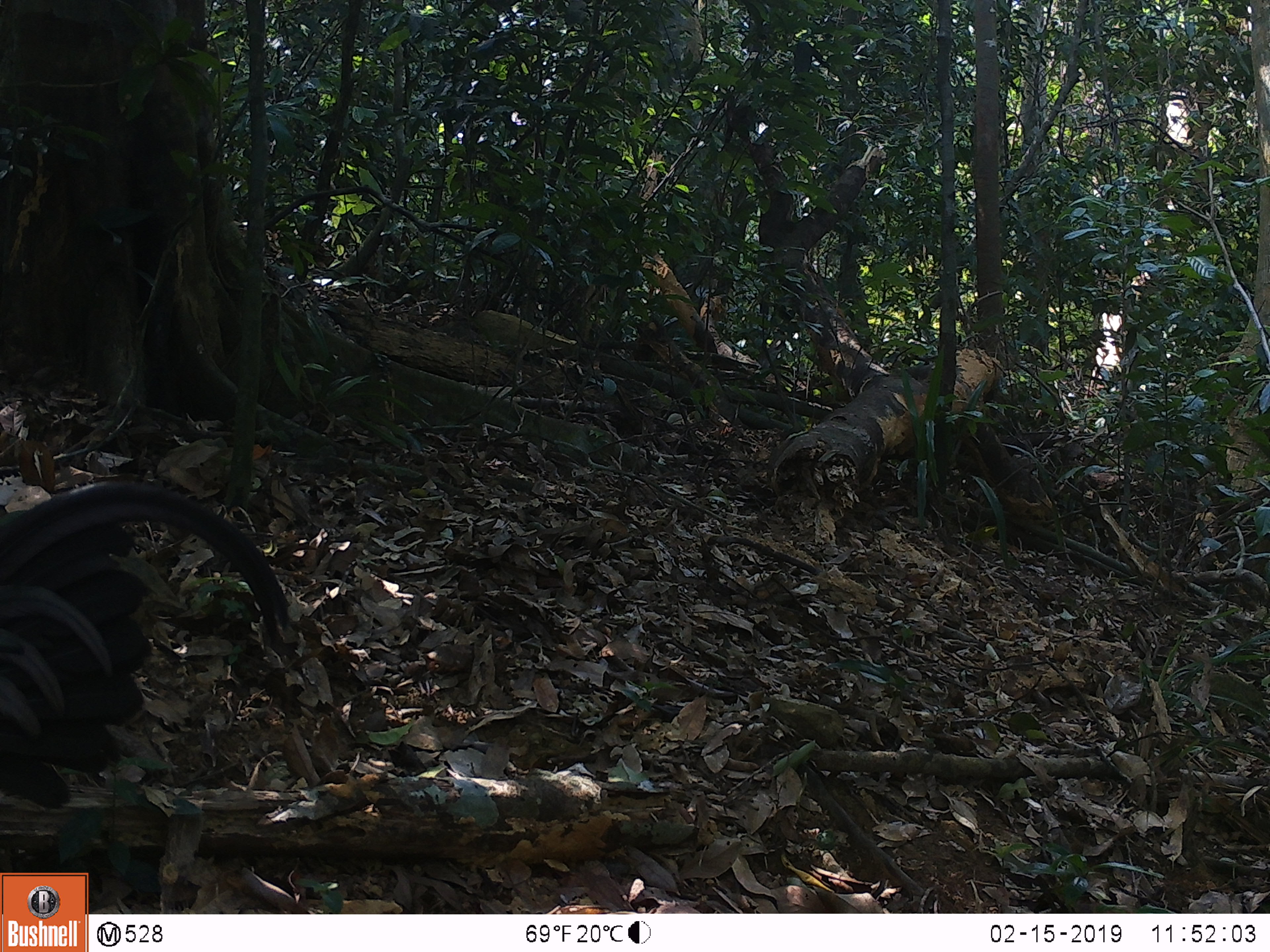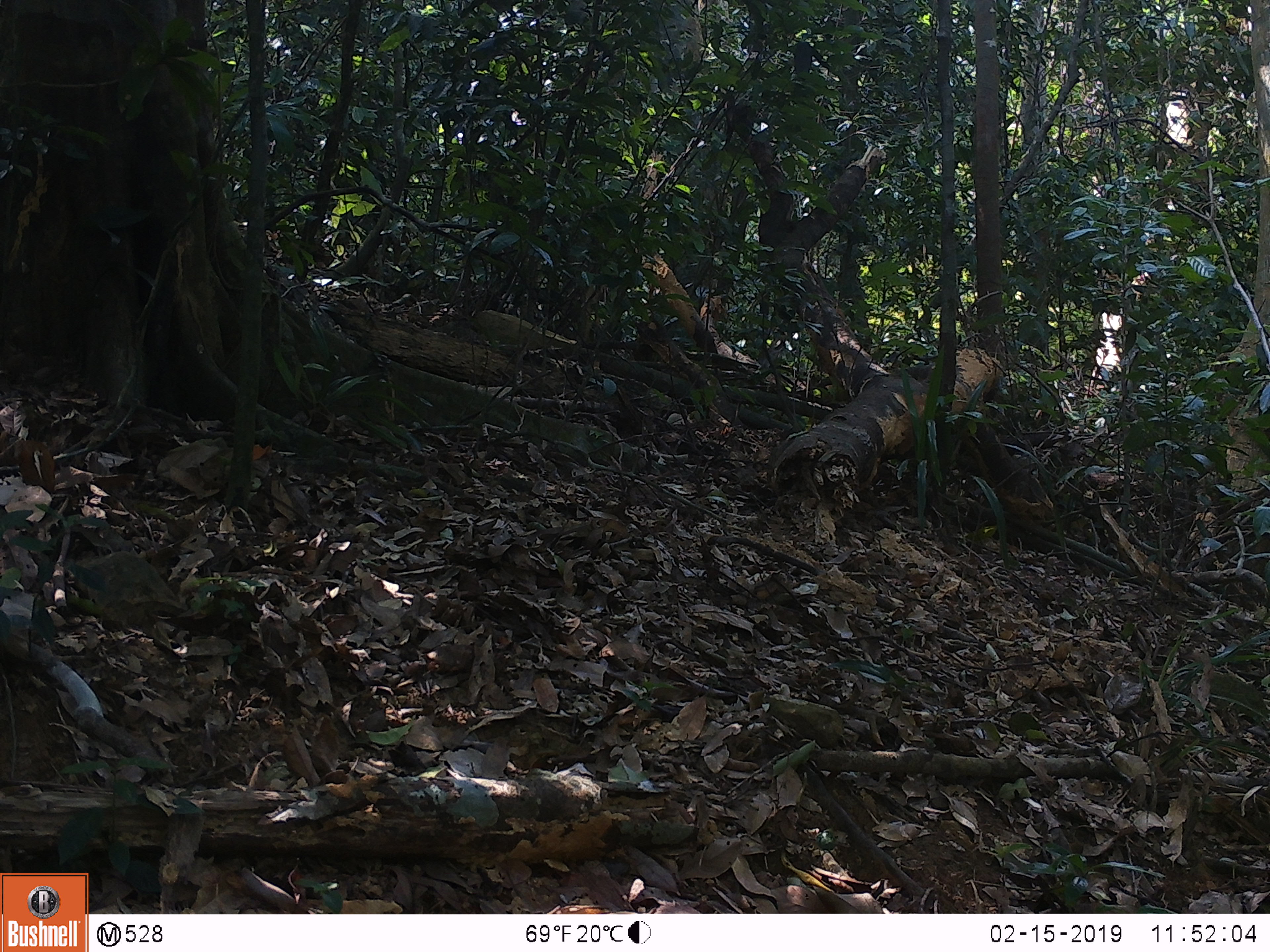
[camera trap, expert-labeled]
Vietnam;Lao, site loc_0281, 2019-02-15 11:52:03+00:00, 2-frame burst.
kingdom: Animalia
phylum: Chordata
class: Aves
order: Galliformes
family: Phasianidae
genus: Gallus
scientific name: Gallus gallus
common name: red junglefowl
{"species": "red junglefowl (Gallus gallus)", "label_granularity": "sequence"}